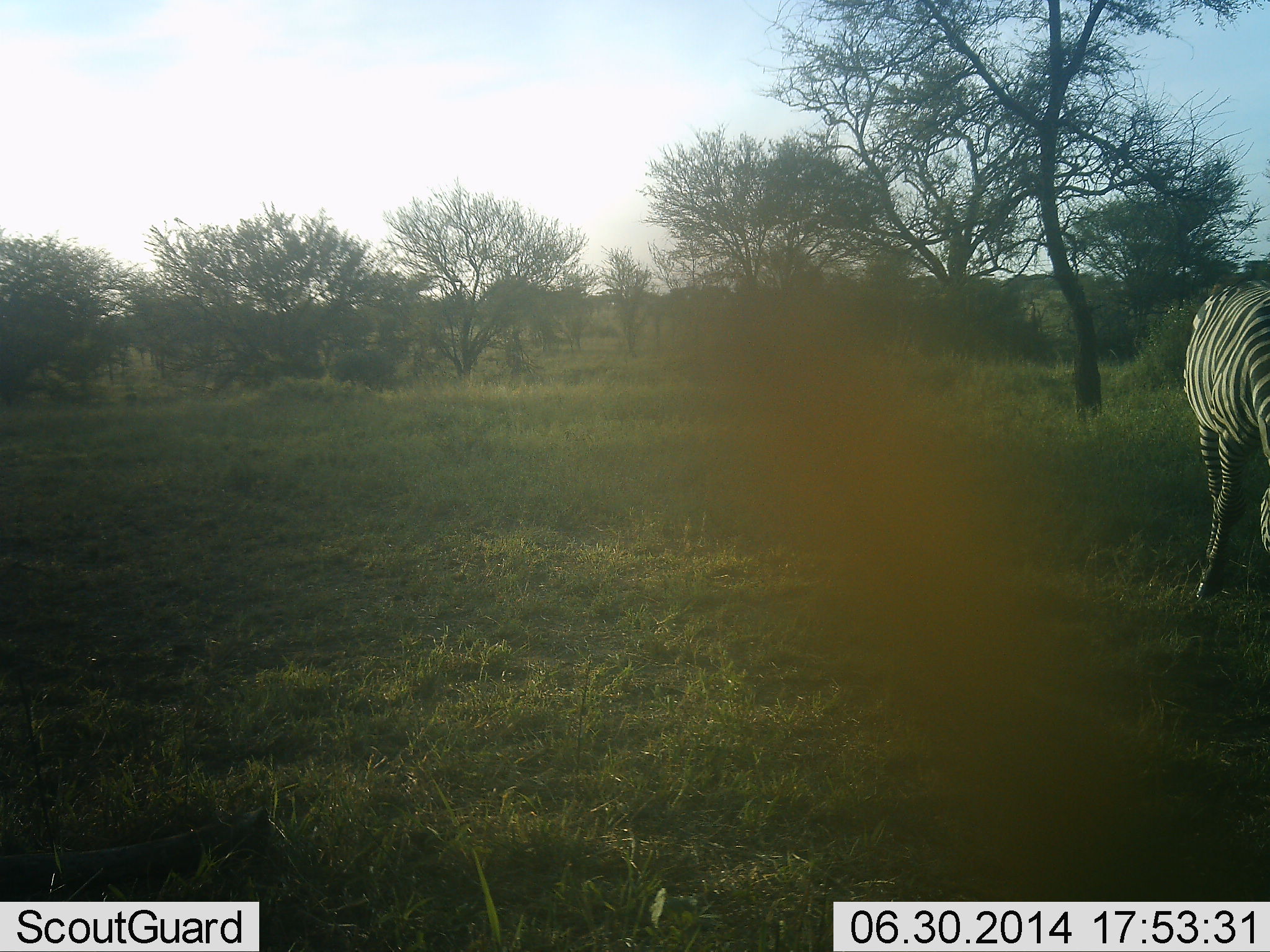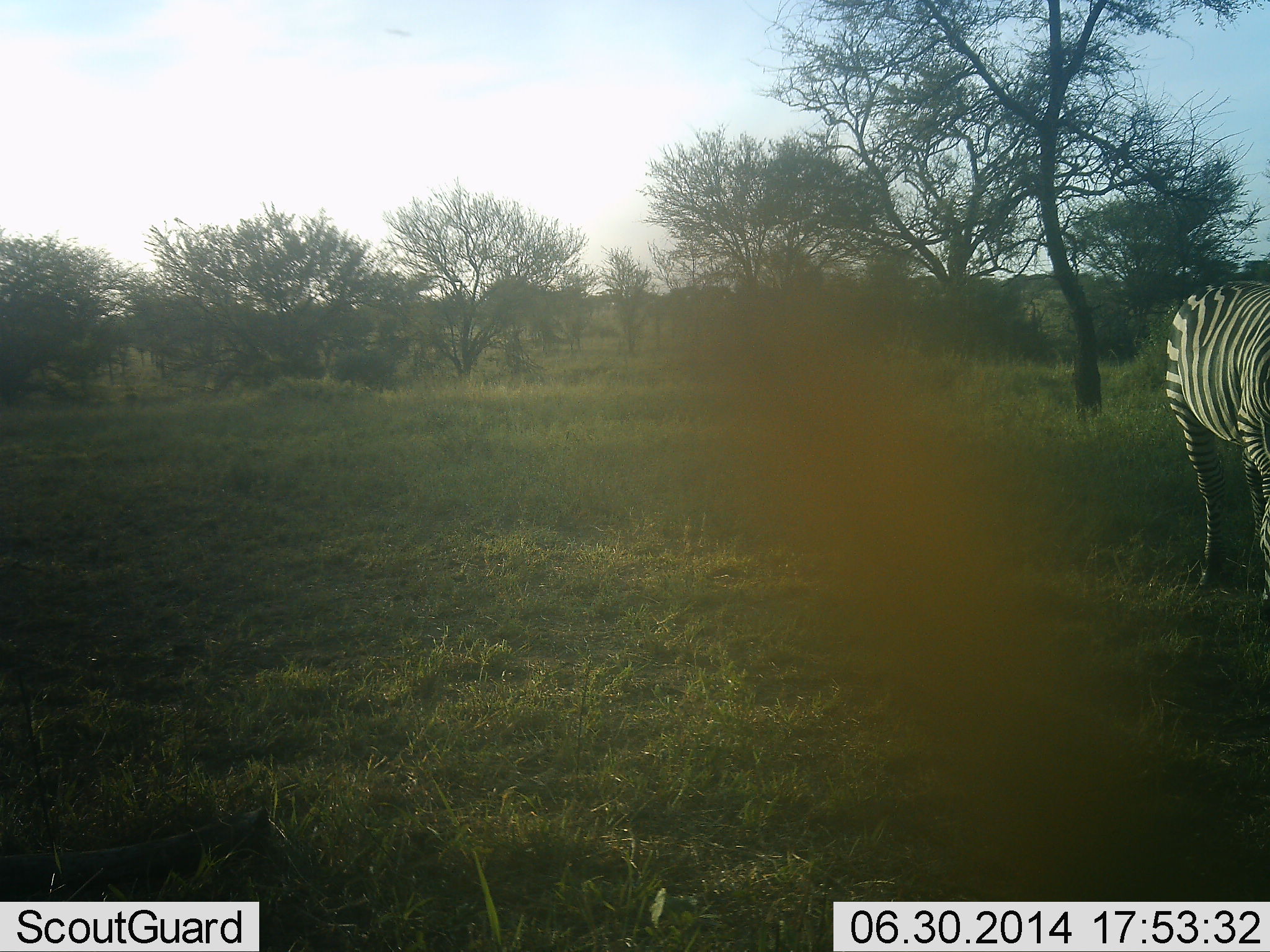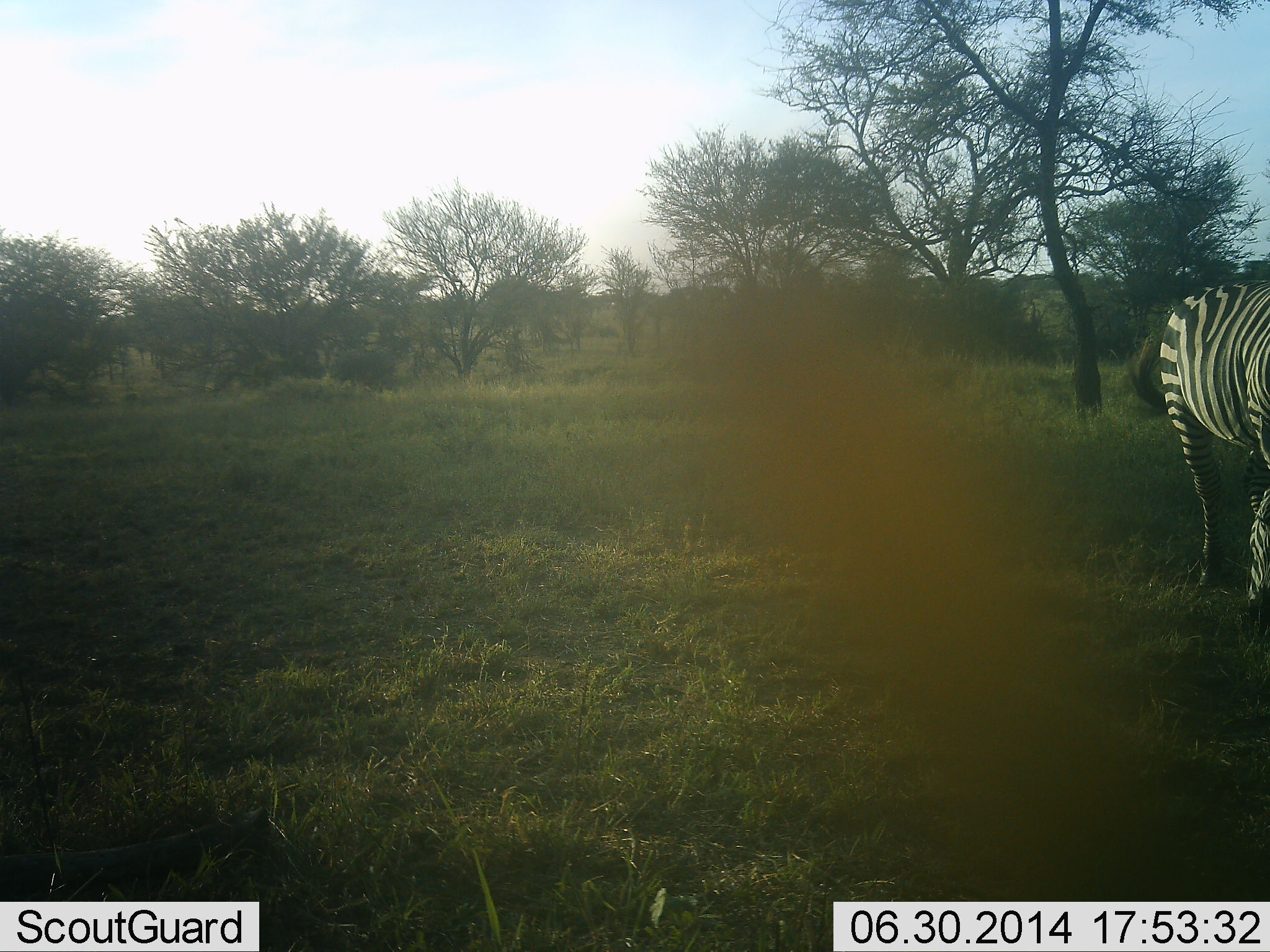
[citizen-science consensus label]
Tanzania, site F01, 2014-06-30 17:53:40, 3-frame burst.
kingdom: Animalia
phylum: Chordata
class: Mammalia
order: Perissodactyla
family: Equidae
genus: Equus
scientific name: Equus quagga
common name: plains zebra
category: zebra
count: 1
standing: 60%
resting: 0%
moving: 30%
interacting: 0%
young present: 0%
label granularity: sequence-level